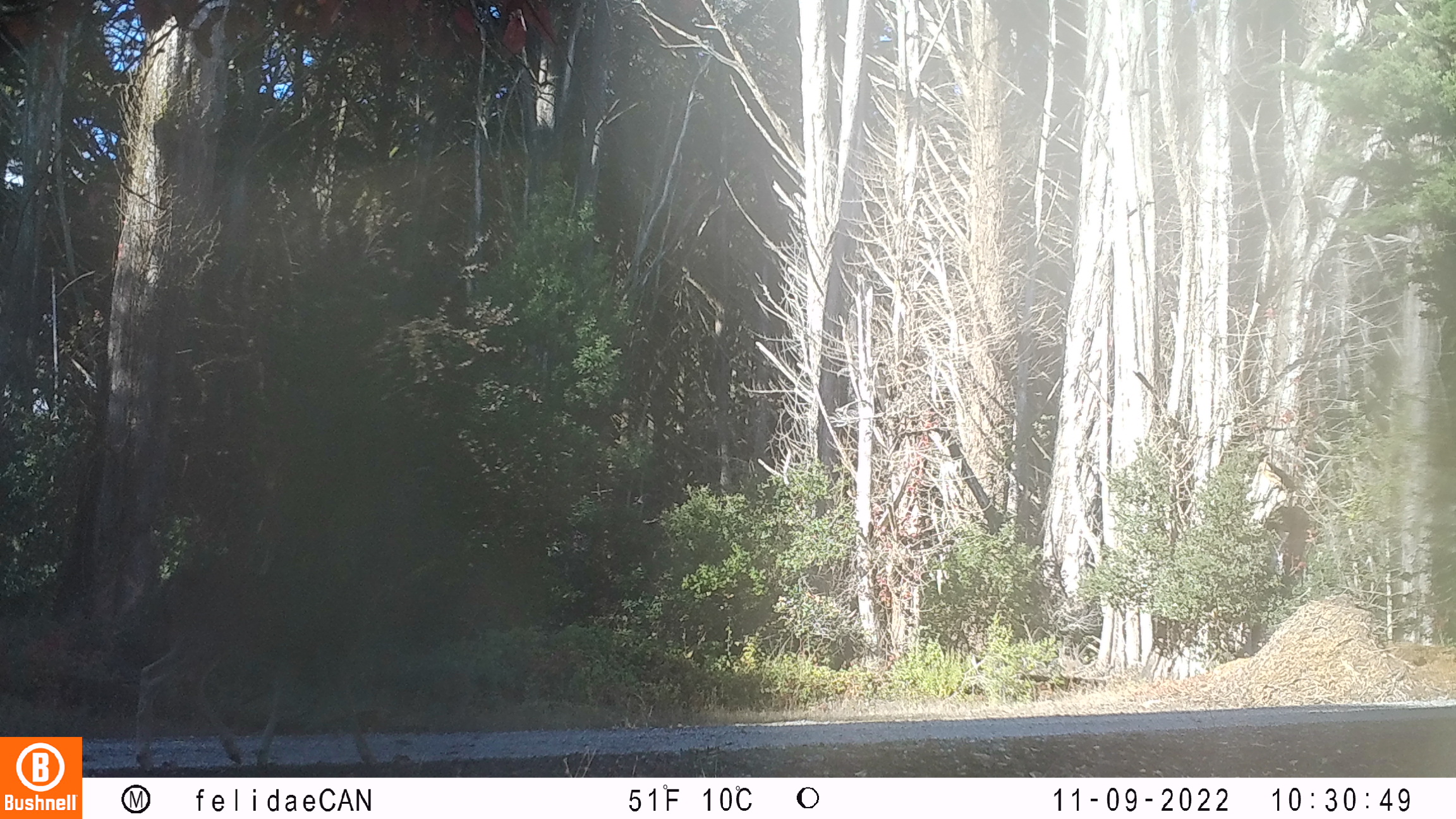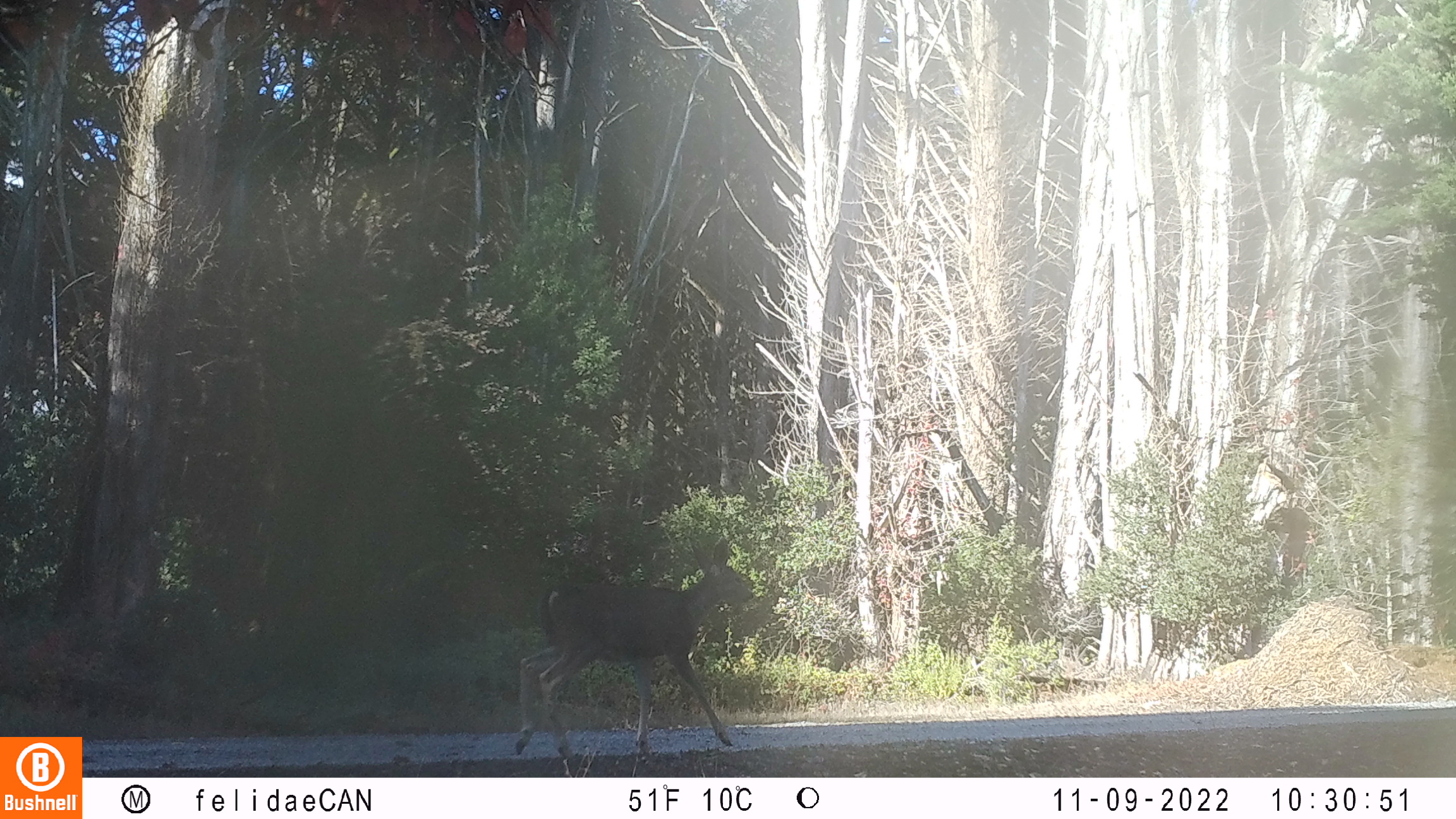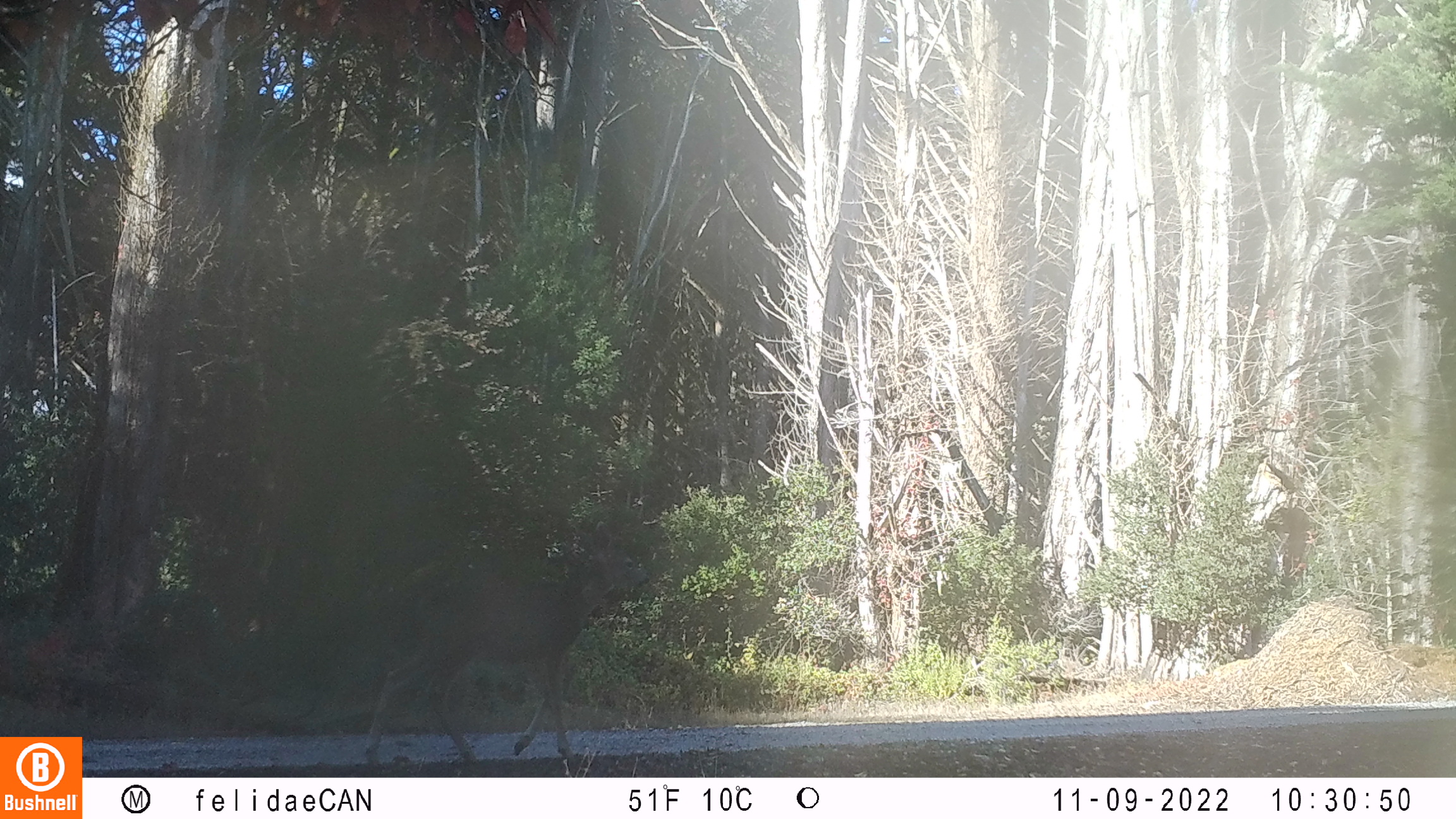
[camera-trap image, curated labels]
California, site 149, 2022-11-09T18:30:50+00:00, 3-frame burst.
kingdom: Animalia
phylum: Chordata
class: Mammalia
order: Artiodactyla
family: Cervidae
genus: Odocoileus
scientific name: Odocoileus hemionus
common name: mule deer